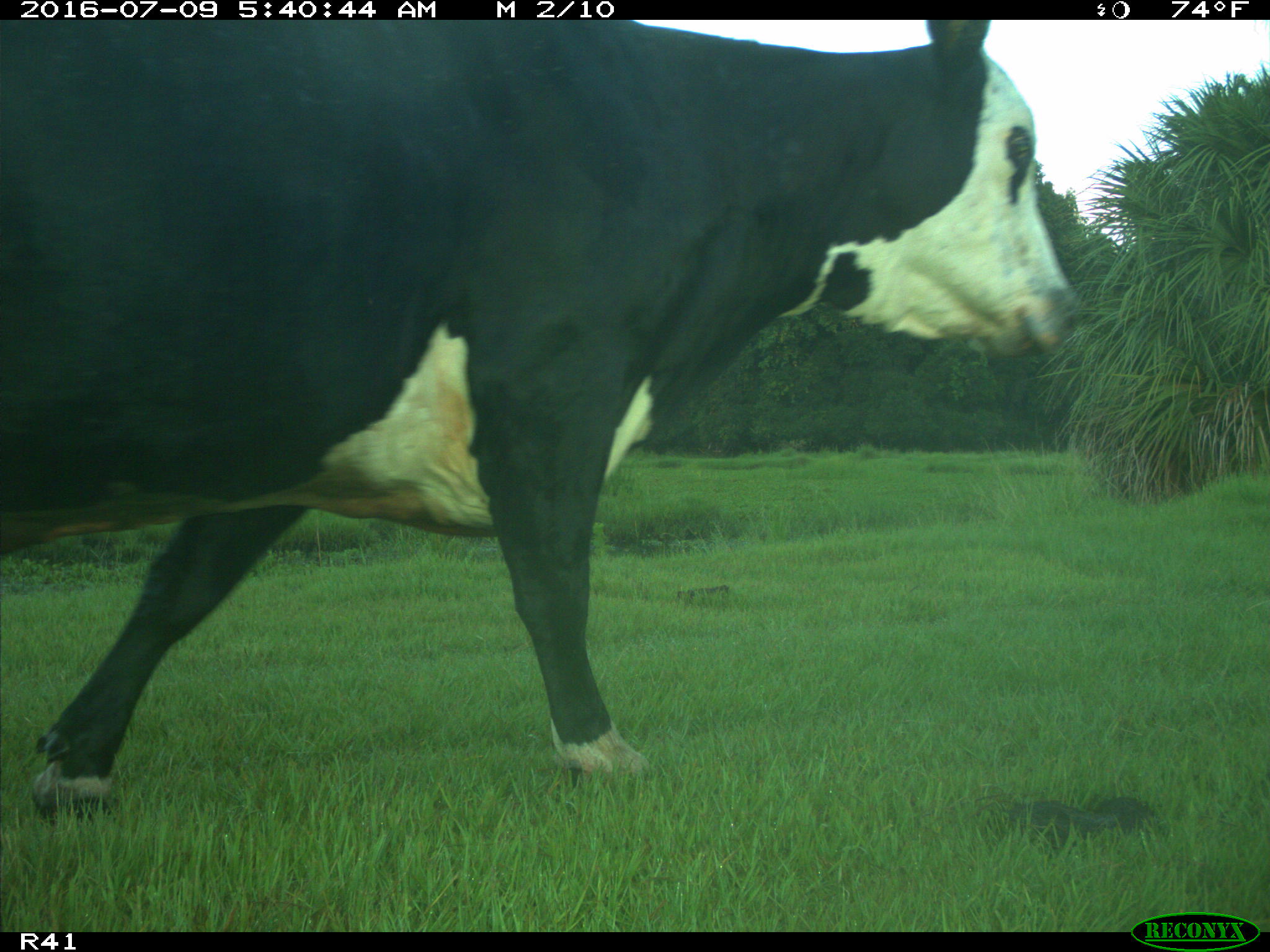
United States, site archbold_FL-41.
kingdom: Animalia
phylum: Chordata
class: Mammalia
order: Artiodactyla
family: Bovidae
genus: Bos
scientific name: Bos taurus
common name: domestic cow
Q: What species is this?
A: Bos taurus (domestic cow).